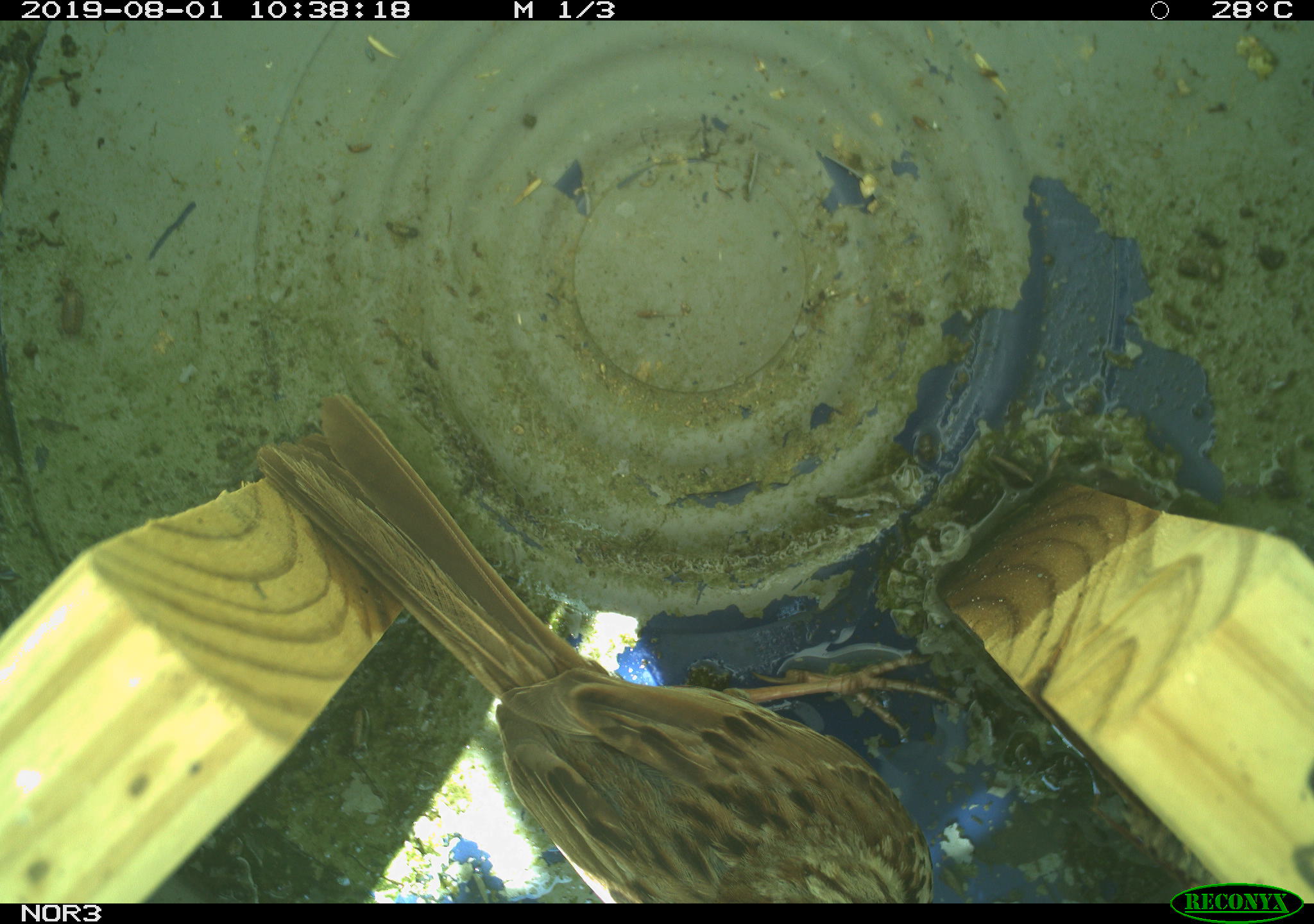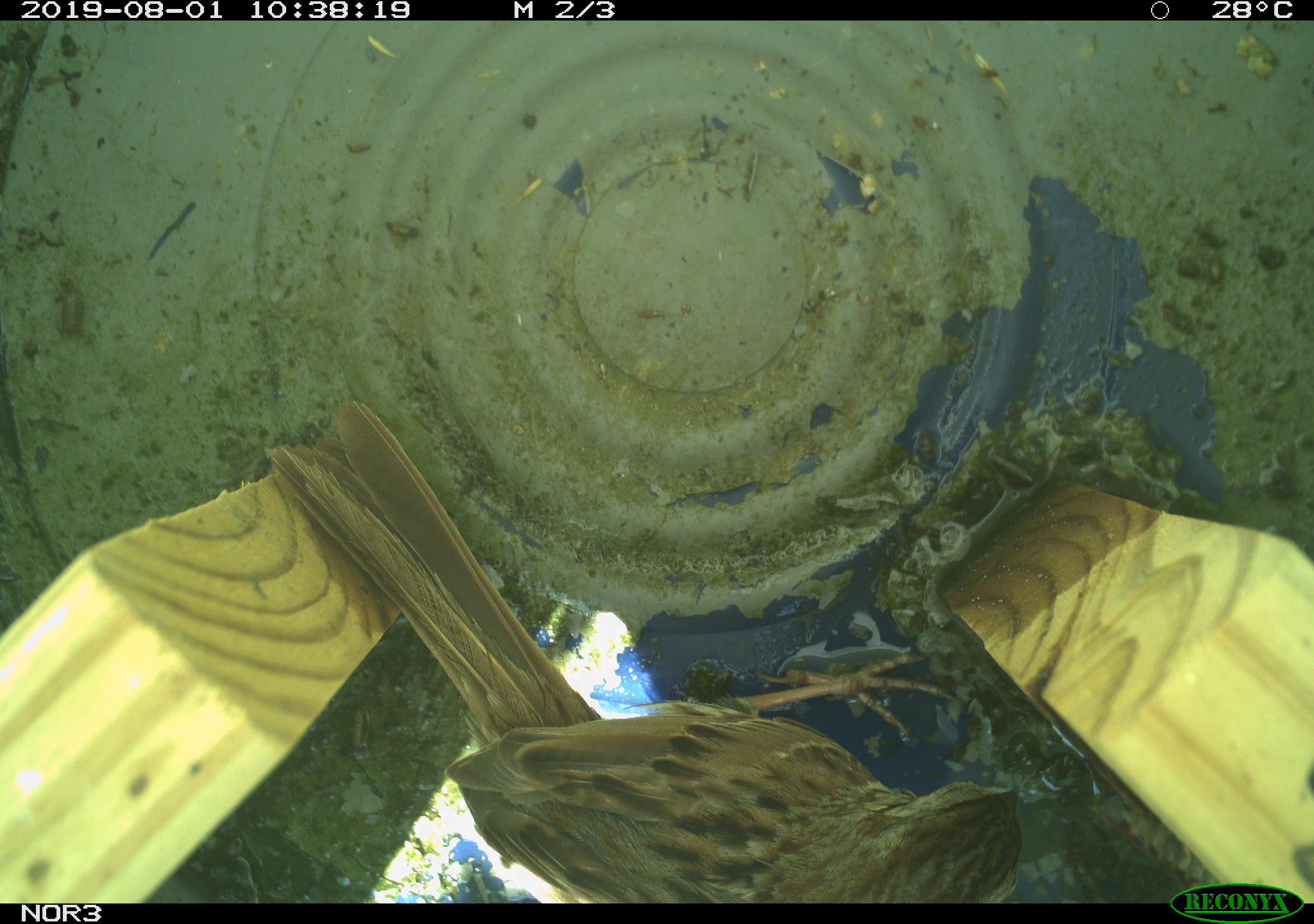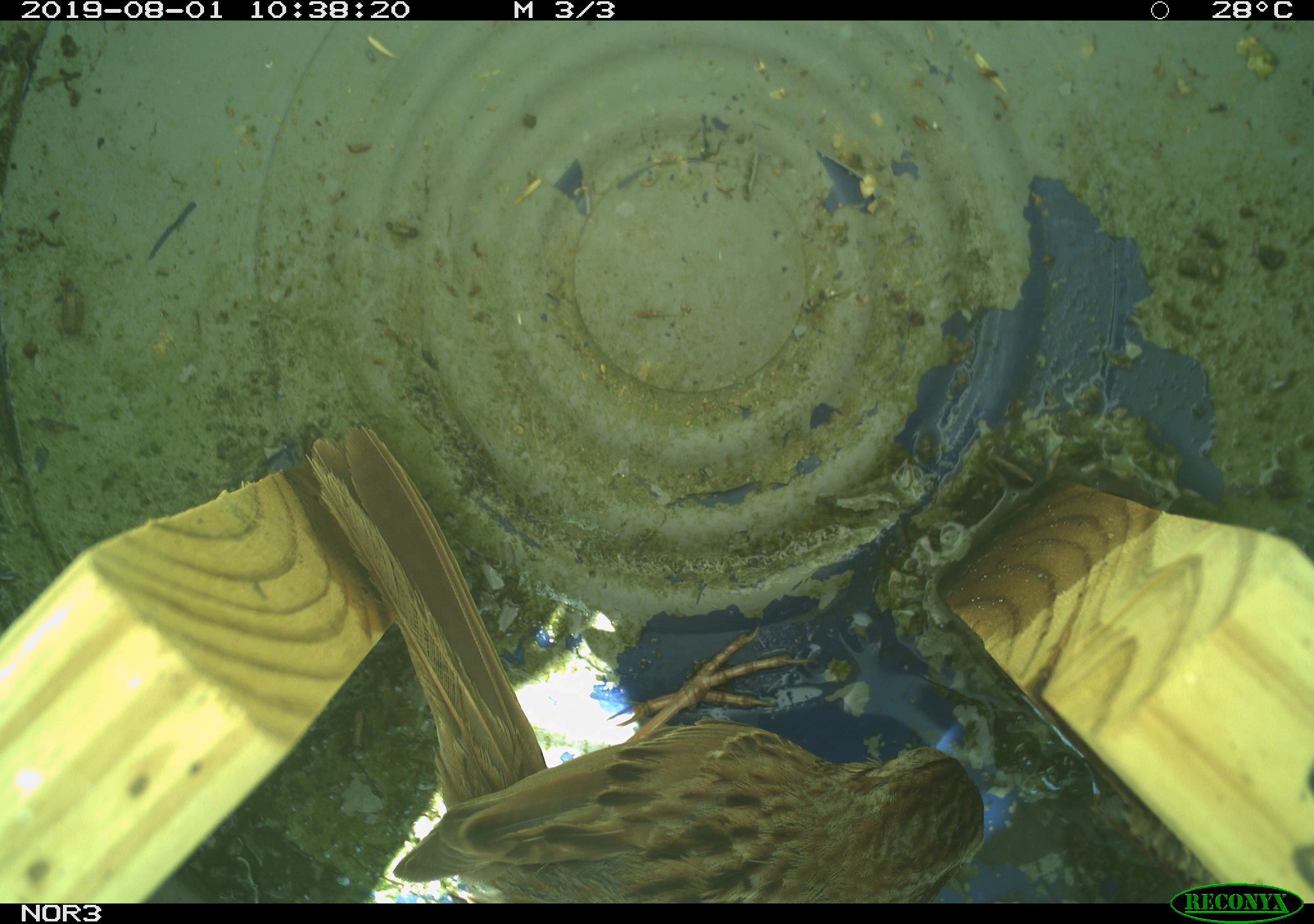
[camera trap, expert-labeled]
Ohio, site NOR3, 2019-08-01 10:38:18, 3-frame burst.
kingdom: Animalia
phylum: Chordata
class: Aves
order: Passeriformes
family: Passerellidae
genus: Melospiza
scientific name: Melospiza melodia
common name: song sparrow